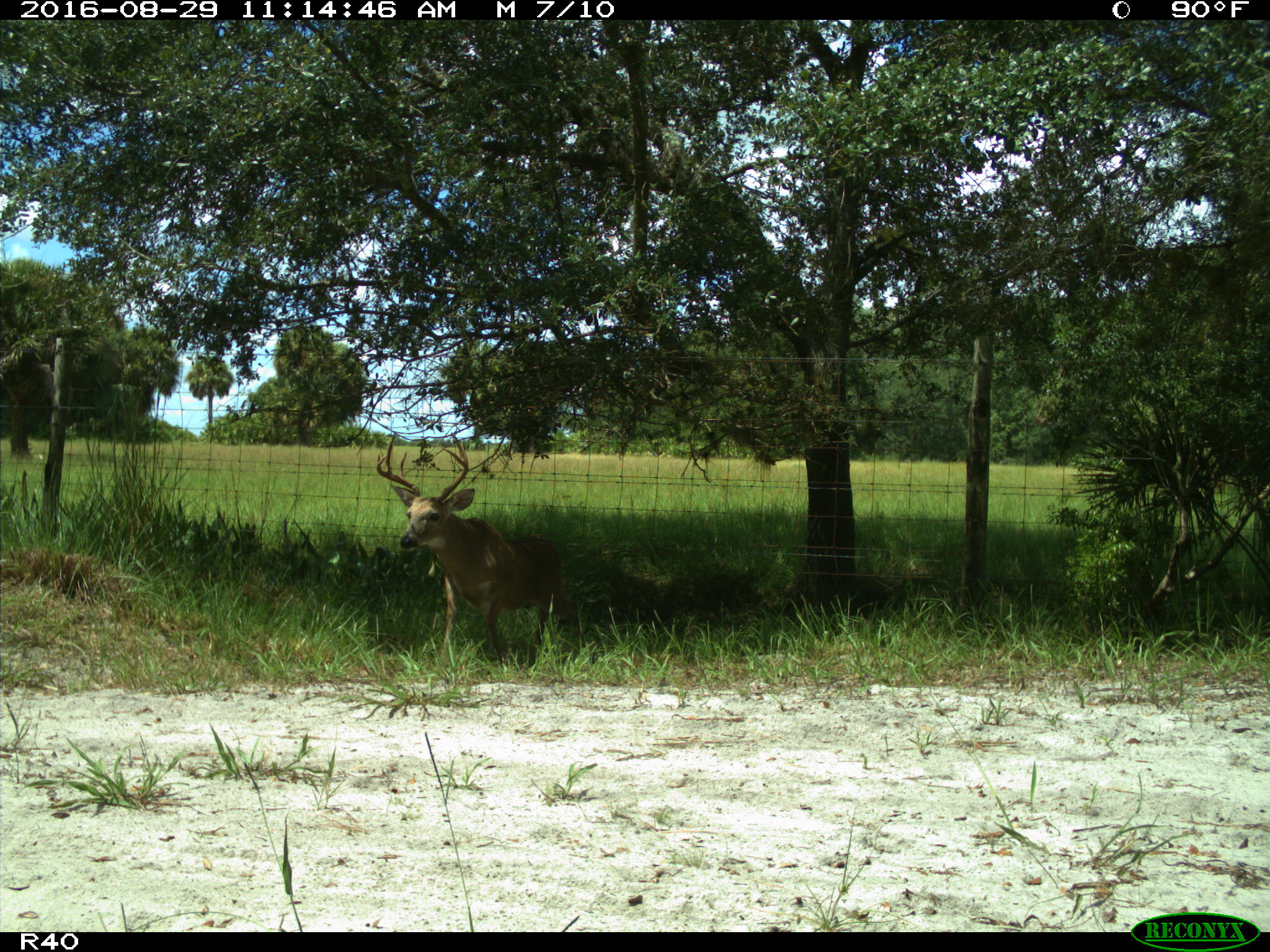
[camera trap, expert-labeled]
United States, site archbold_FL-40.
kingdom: Animalia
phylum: Chordata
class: Mammalia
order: Artiodactyla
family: Cervidae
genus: Odocoileus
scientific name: Odocoileus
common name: deer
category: unidentified deer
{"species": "unidentified deer (deer) (Odocoileus)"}